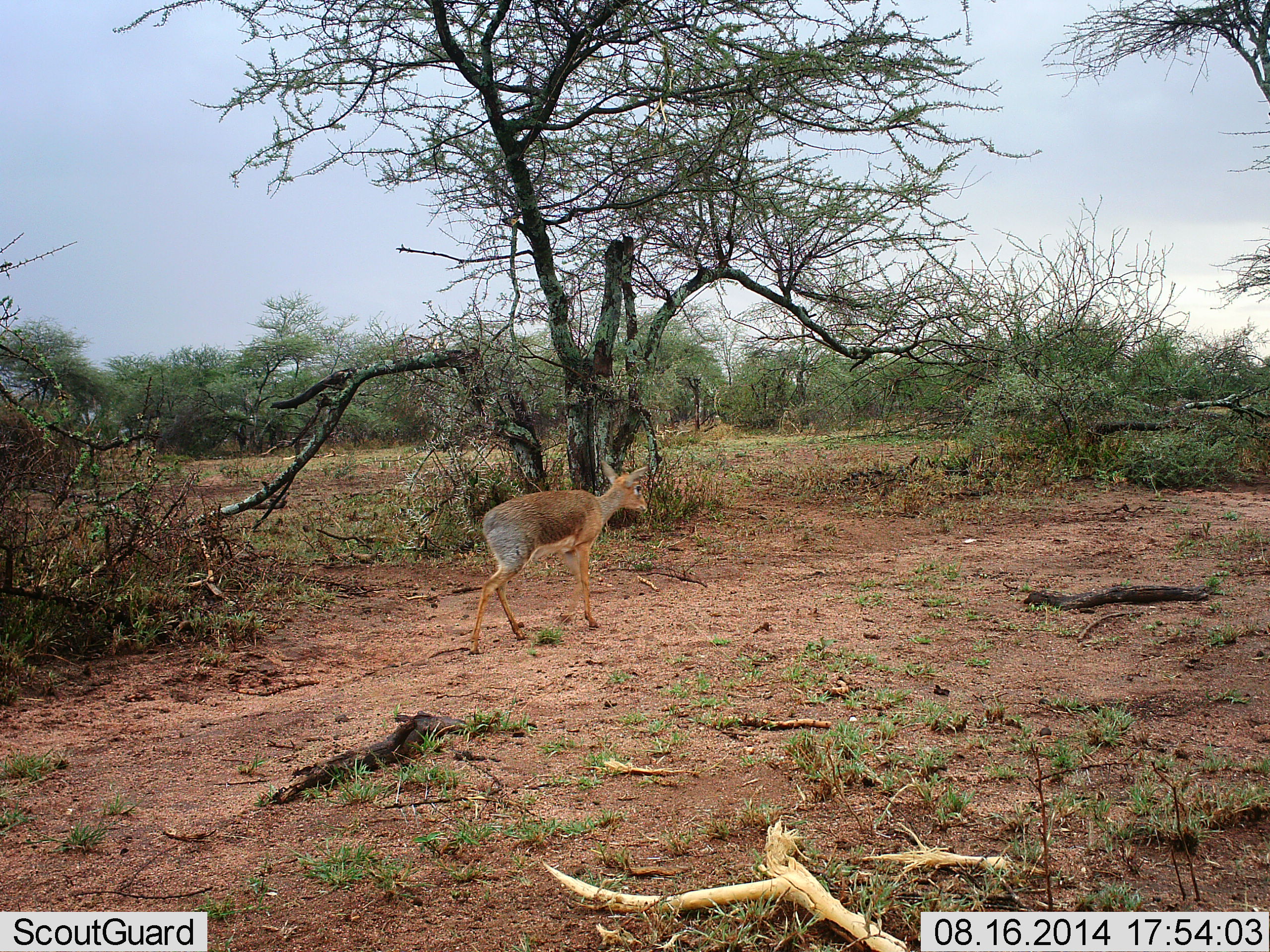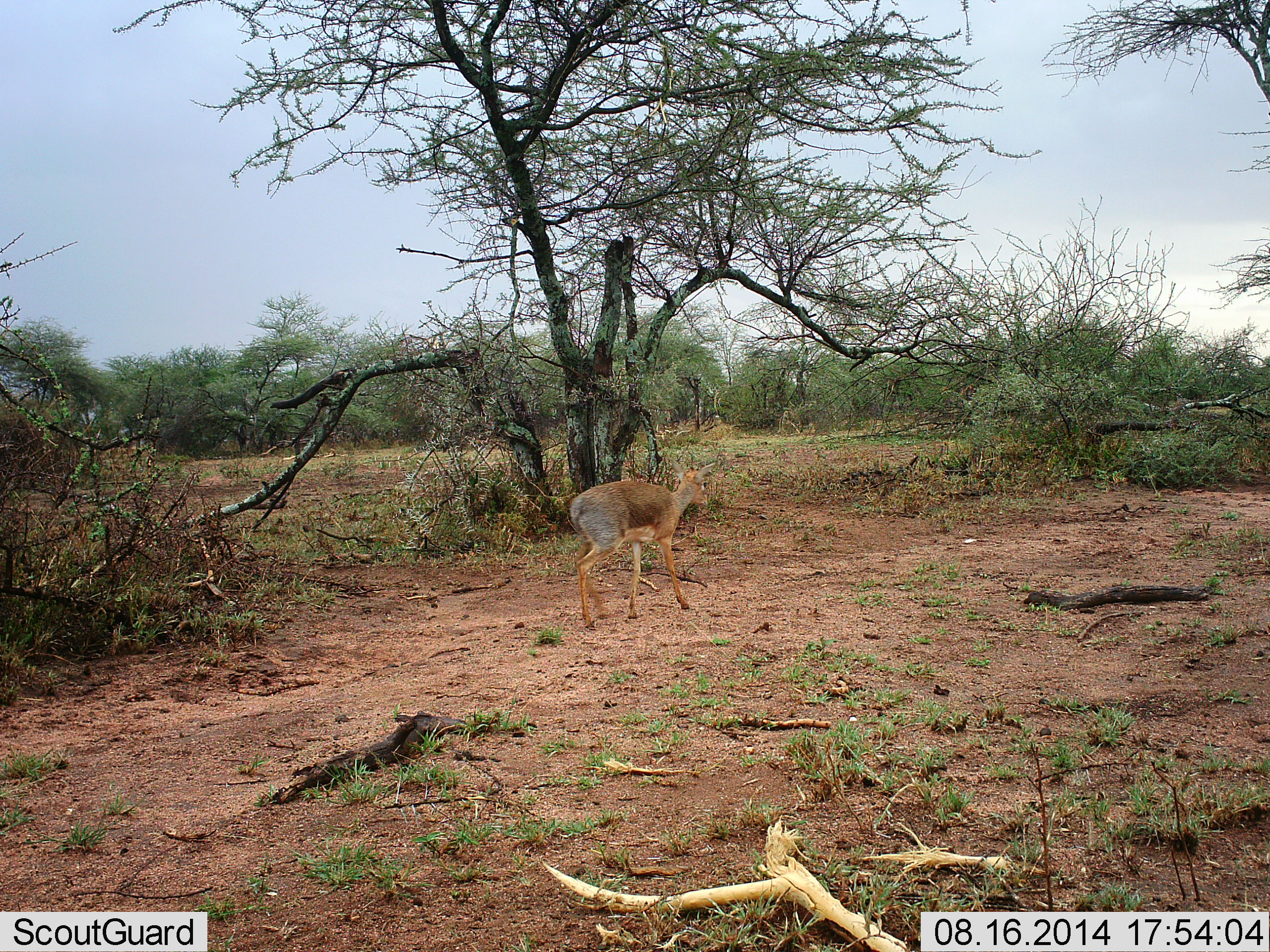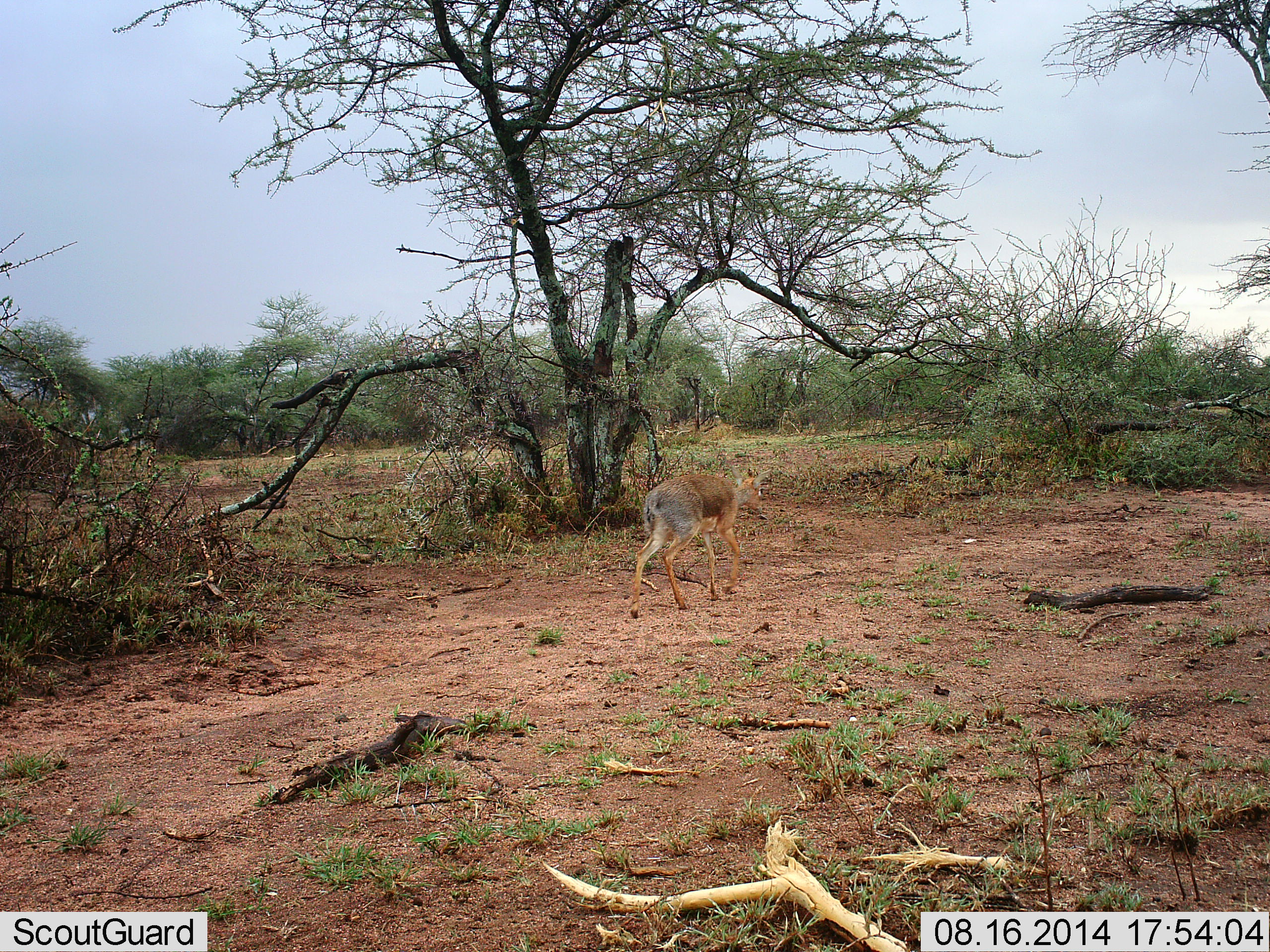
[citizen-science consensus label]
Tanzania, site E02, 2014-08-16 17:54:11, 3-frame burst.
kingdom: Animalia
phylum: Chordata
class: Mammalia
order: Artiodactyla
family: Bovidae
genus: Madoqua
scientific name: Madoqua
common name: dikdik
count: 1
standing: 20%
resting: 0%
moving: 100%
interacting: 0%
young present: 0%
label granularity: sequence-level